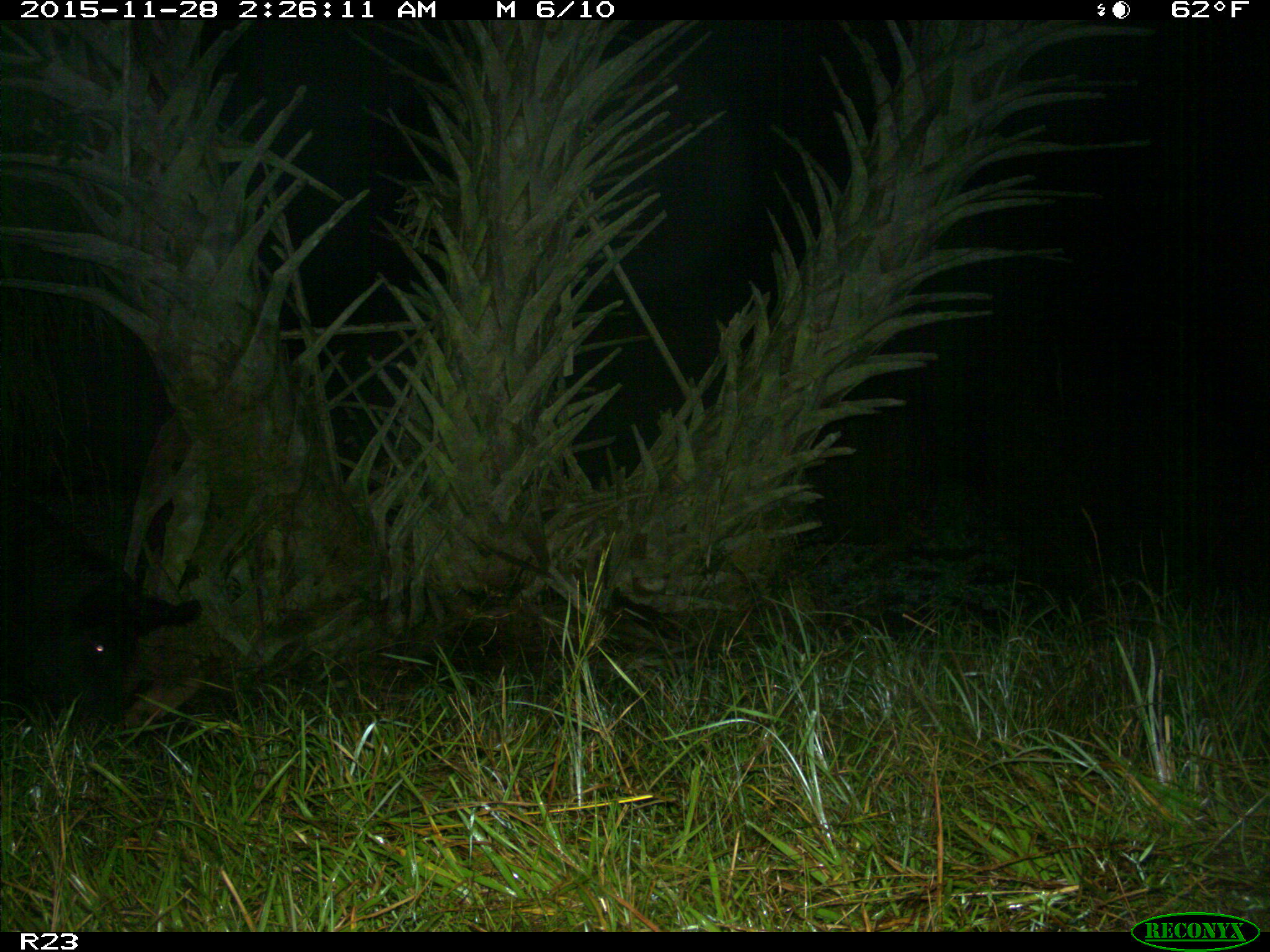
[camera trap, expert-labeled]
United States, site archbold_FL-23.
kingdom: Animalia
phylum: Chordata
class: Mammalia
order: Artiodactyla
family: Suidae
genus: Sus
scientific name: Sus scrofa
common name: wild boar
Sus scrofa (wild boar).